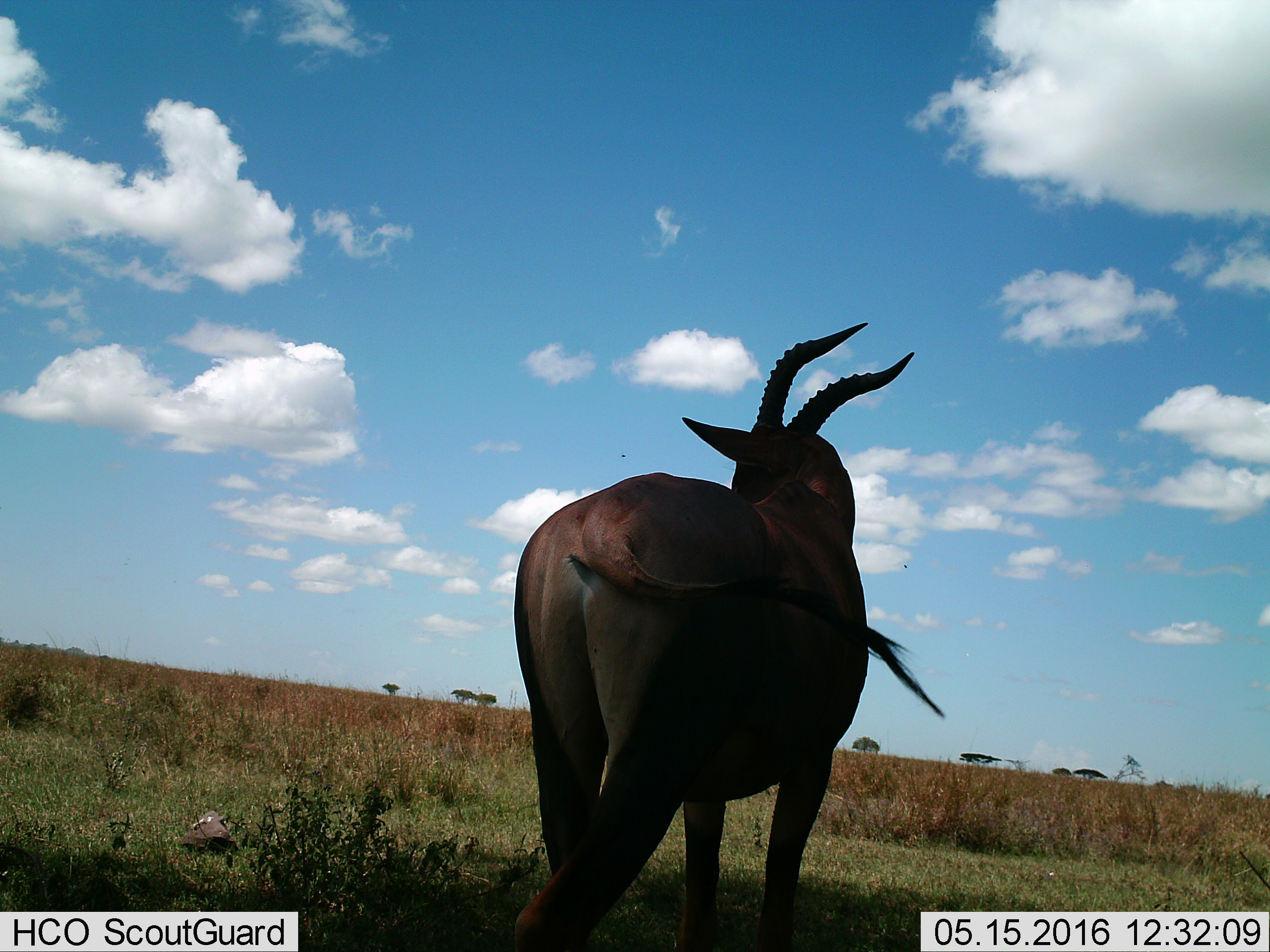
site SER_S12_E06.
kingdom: Animalia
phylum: Chordata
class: Mammalia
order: Artiodactyla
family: Bovidae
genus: Damaliscus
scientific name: Damaliscus lunatus jimela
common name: topi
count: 1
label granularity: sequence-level